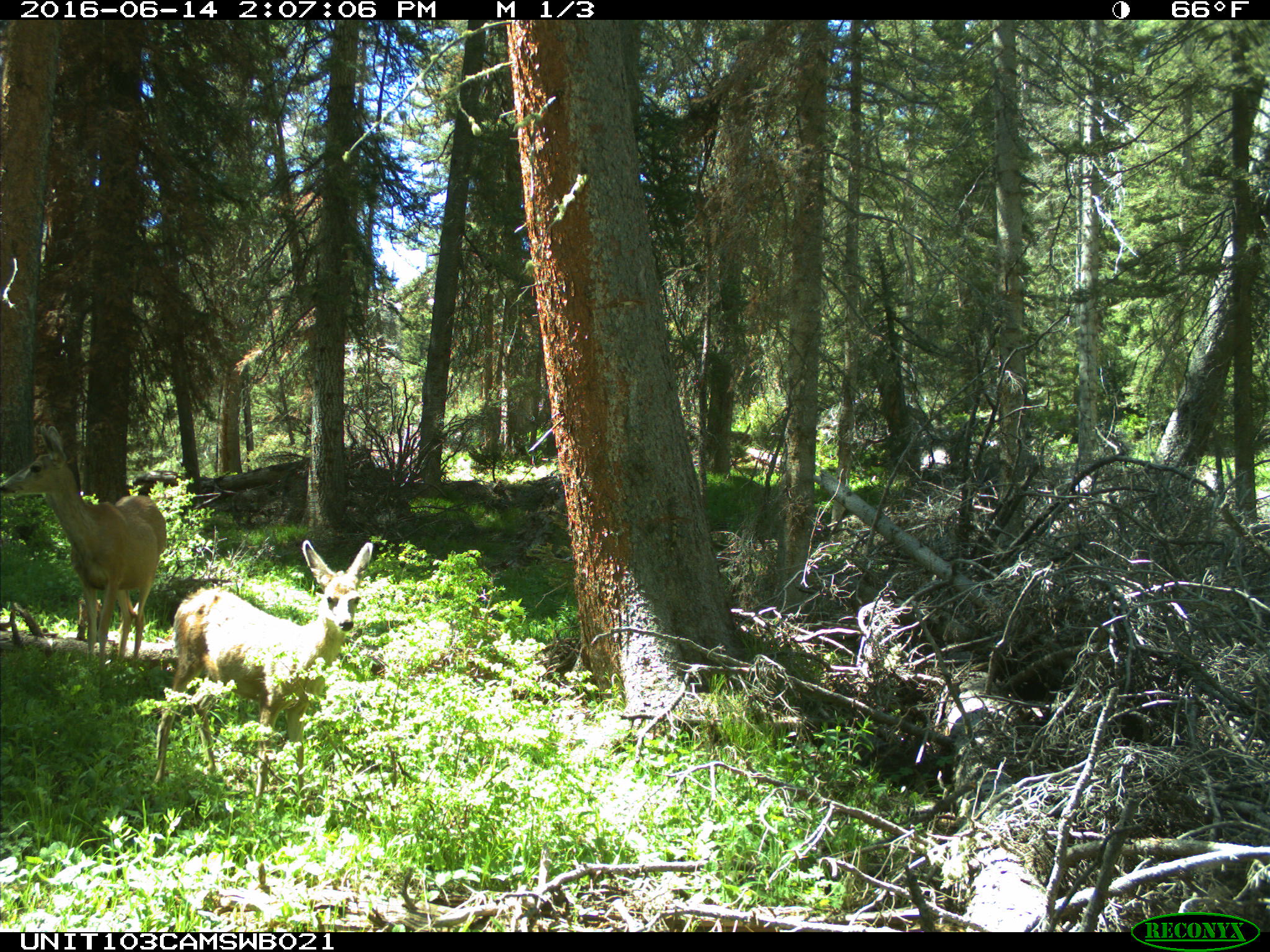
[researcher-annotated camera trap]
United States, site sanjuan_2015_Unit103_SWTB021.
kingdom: Animalia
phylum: Chordata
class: Mammalia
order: Artiodactyla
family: Cervidae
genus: Odocoileus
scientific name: Odocoileus hemionus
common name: mule deer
Odocoileus hemionus (mule deer).